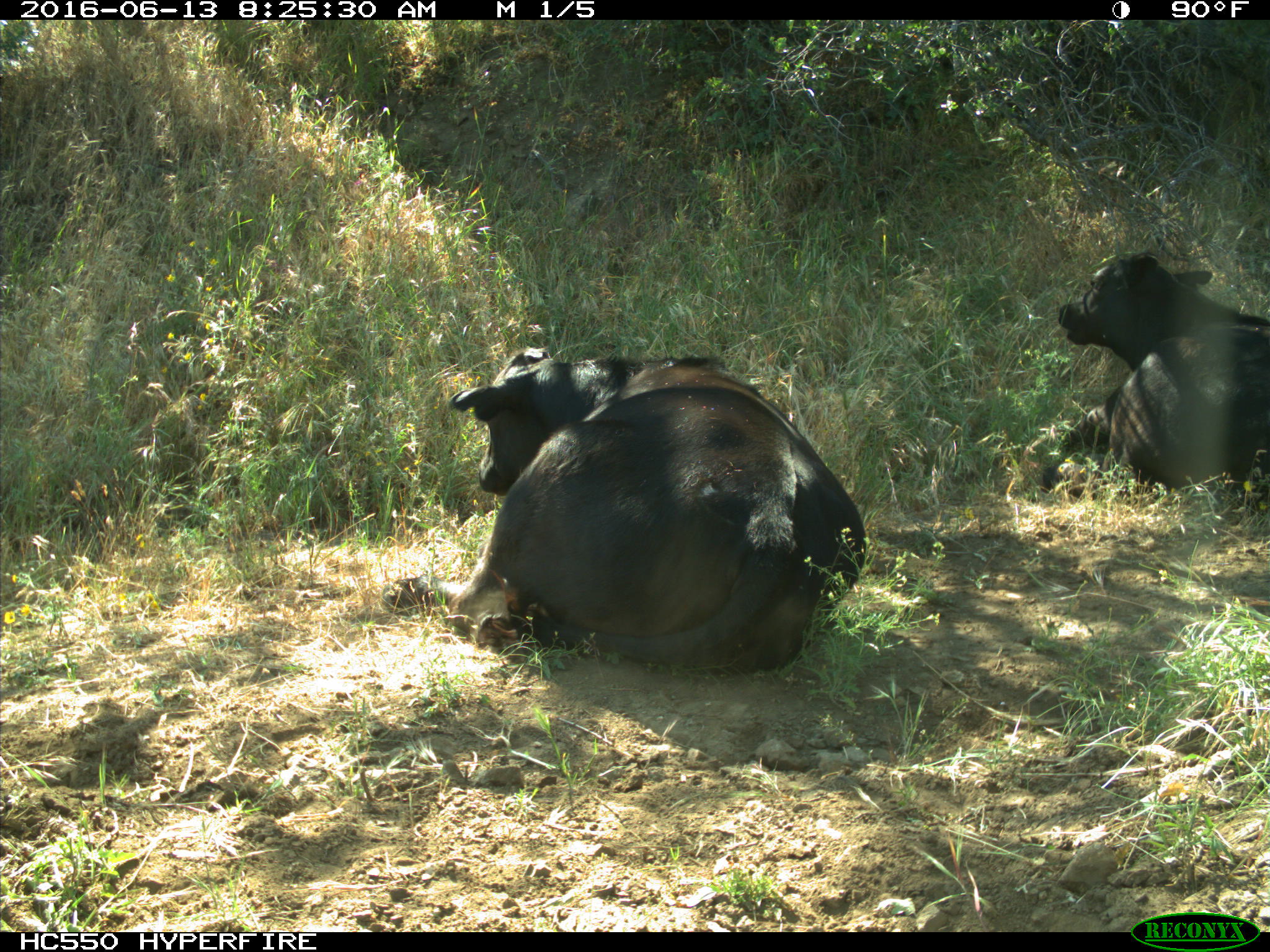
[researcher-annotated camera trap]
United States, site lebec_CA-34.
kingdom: Animalia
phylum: Chordata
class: Mammalia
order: Artiodactyla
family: Bovidae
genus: Bos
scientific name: Bos taurus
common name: domestic cow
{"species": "Bos taurus (domestic cow)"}